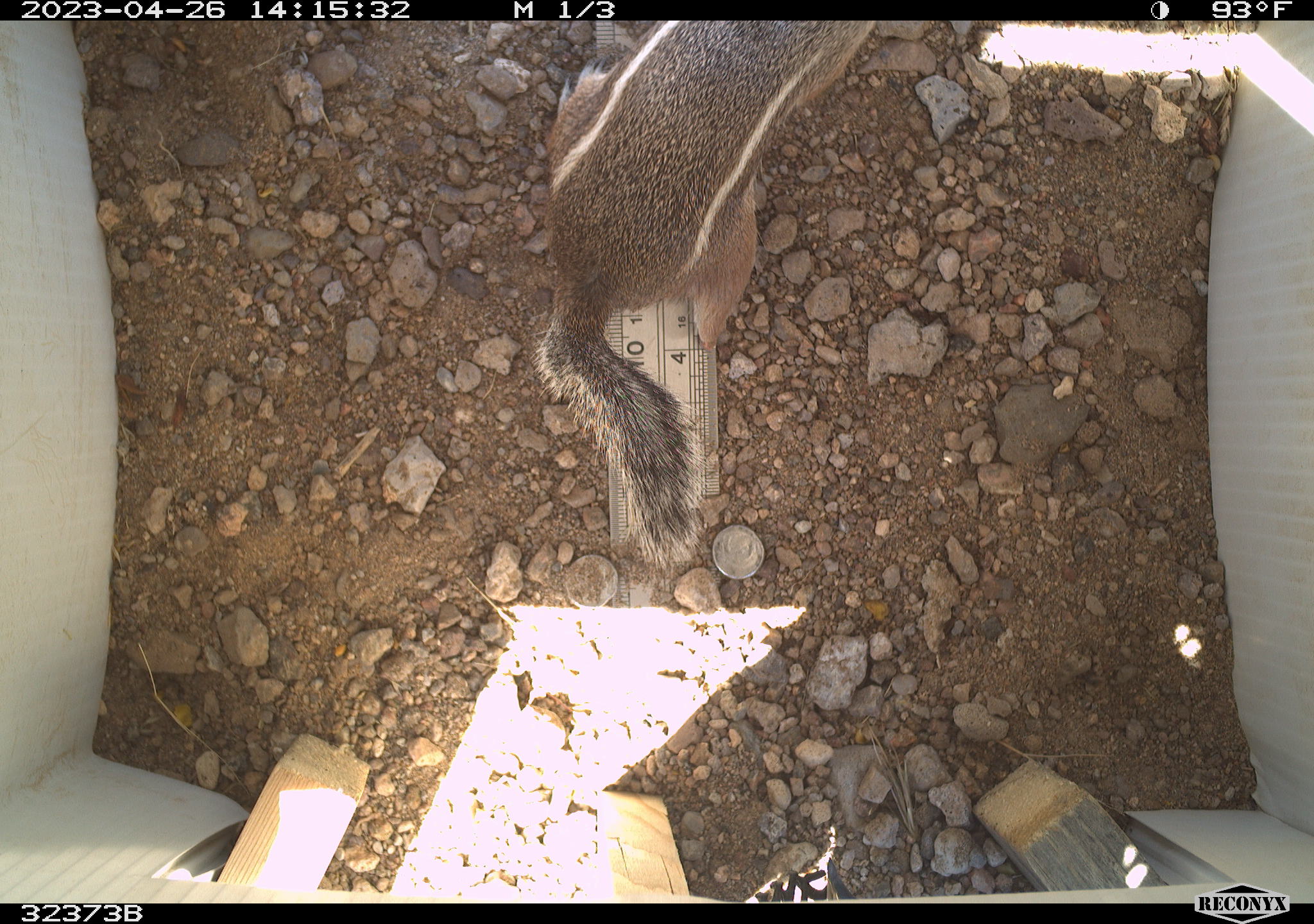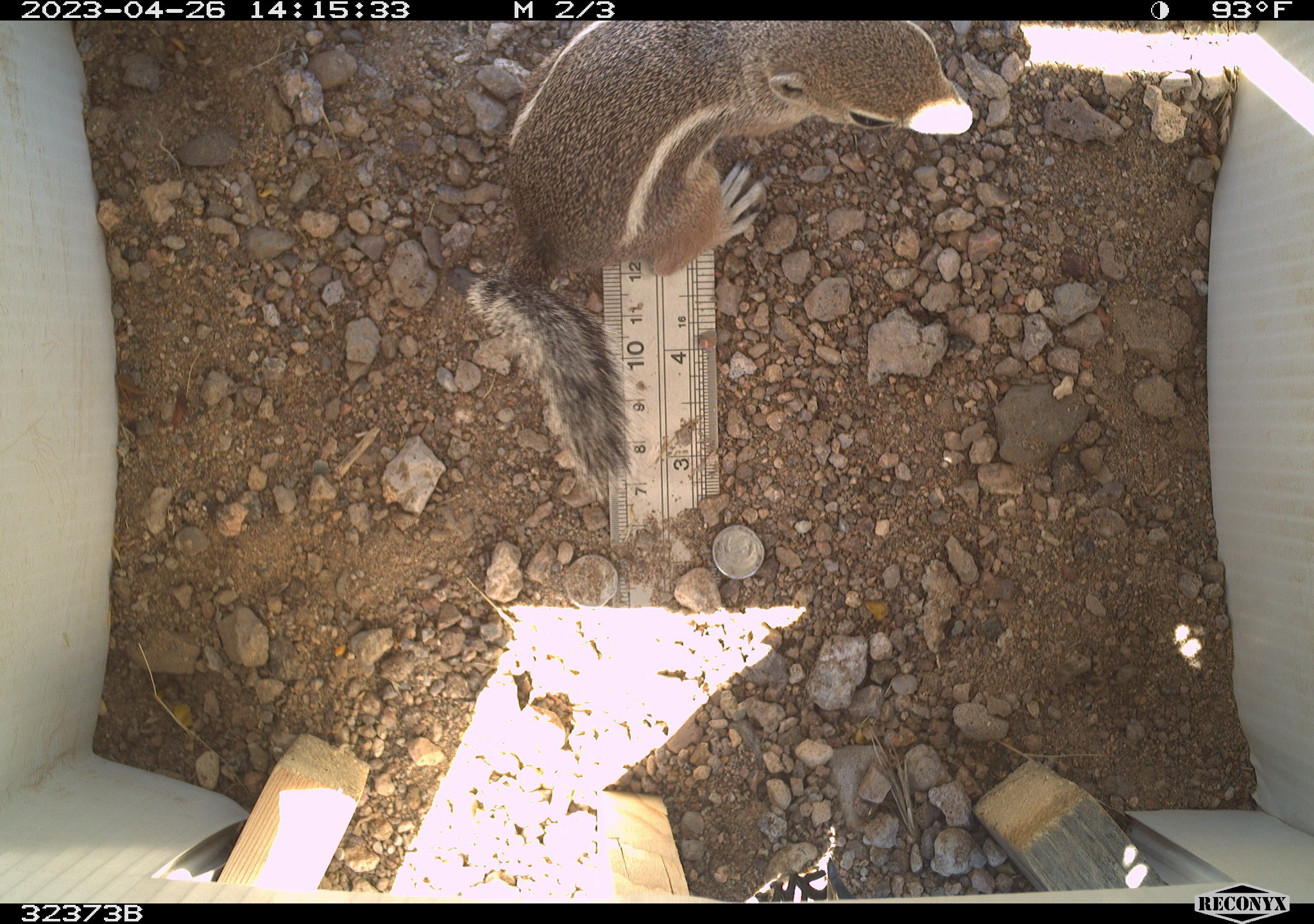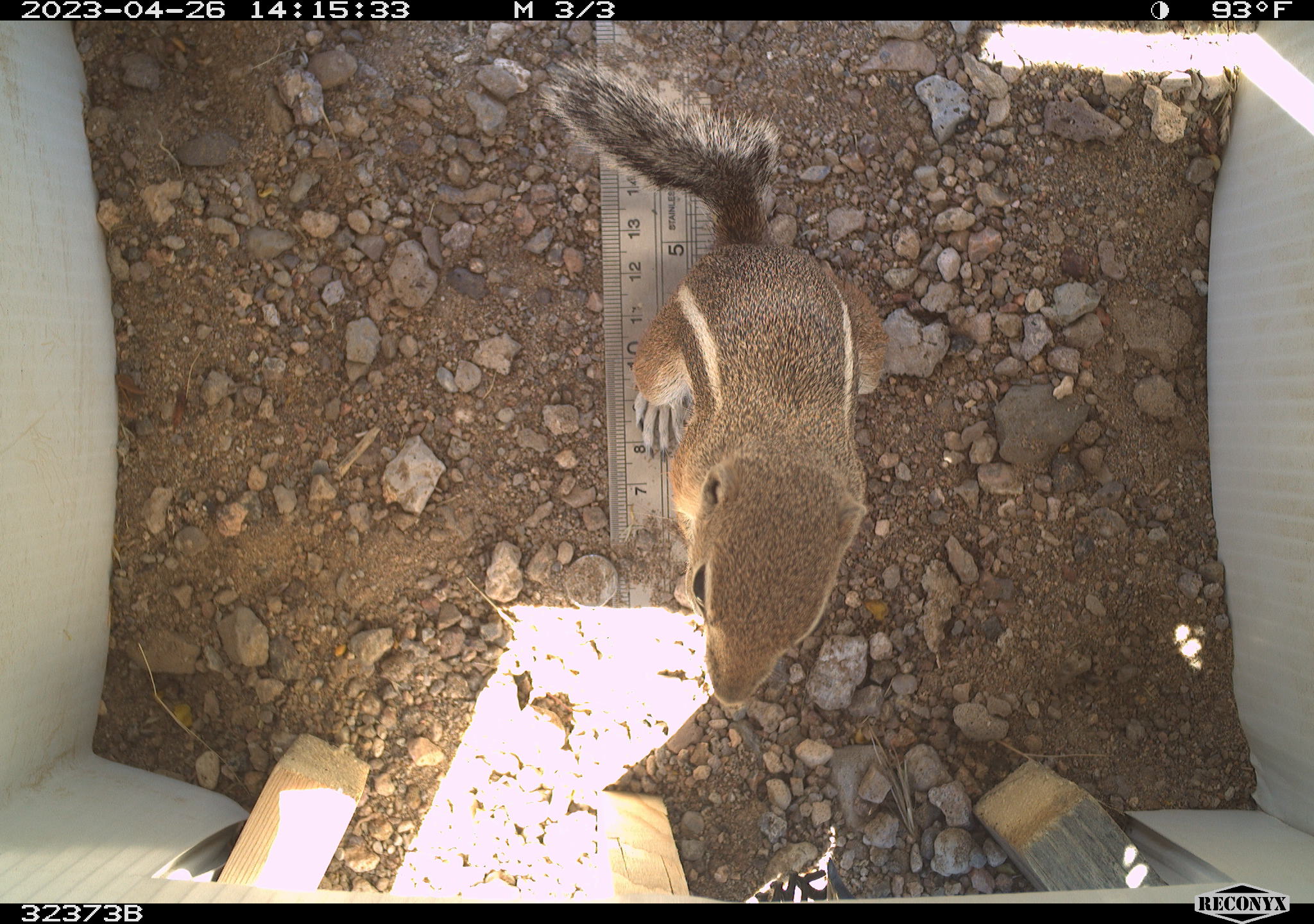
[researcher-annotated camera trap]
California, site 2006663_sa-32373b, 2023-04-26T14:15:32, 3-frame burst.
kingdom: Animalia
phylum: Chordata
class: Mammalia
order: Rodentia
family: Sciuridae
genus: Ammospermophilus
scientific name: Ammospermophilus leucurus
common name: white-tailed antelope squirrel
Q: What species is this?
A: White-tailed antelope squirrel (Ammospermophilus leucurus).